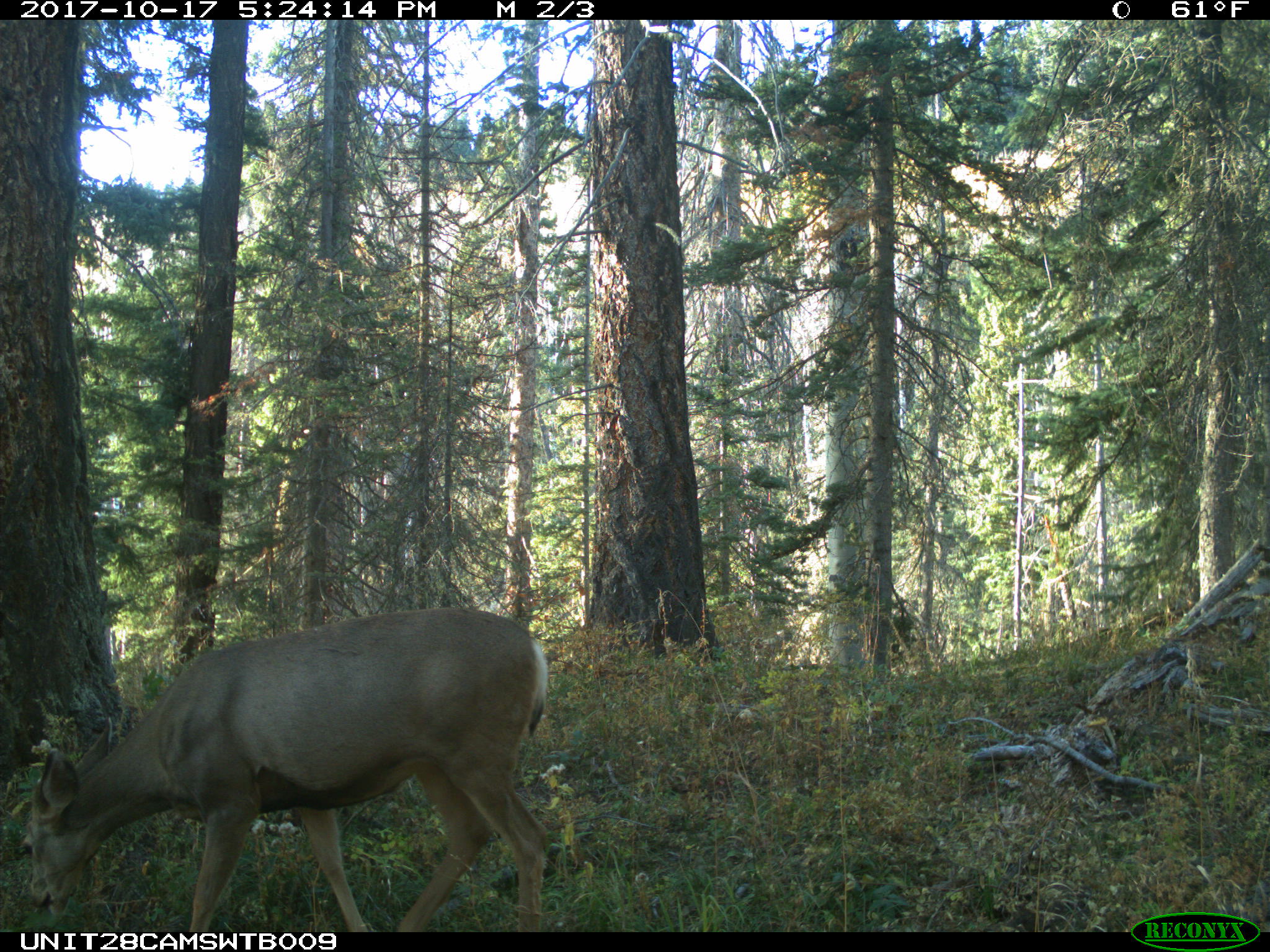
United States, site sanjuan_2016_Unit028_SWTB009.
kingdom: Animalia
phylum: Chordata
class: Mammalia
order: Artiodactyla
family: Cervidae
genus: Odocoileus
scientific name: Odocoileus hemionus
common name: mule deer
Odocoileus hemionus (mule deer).